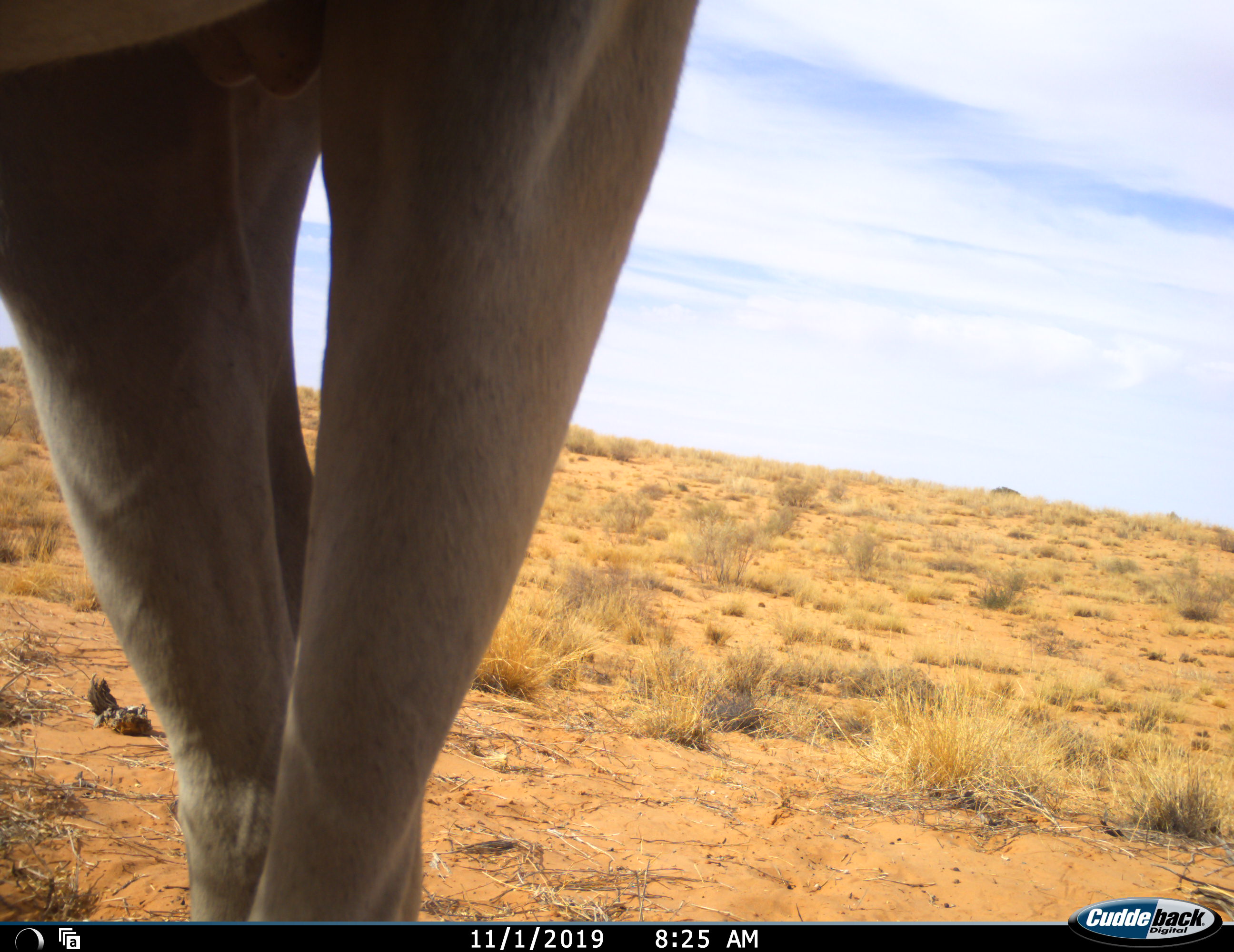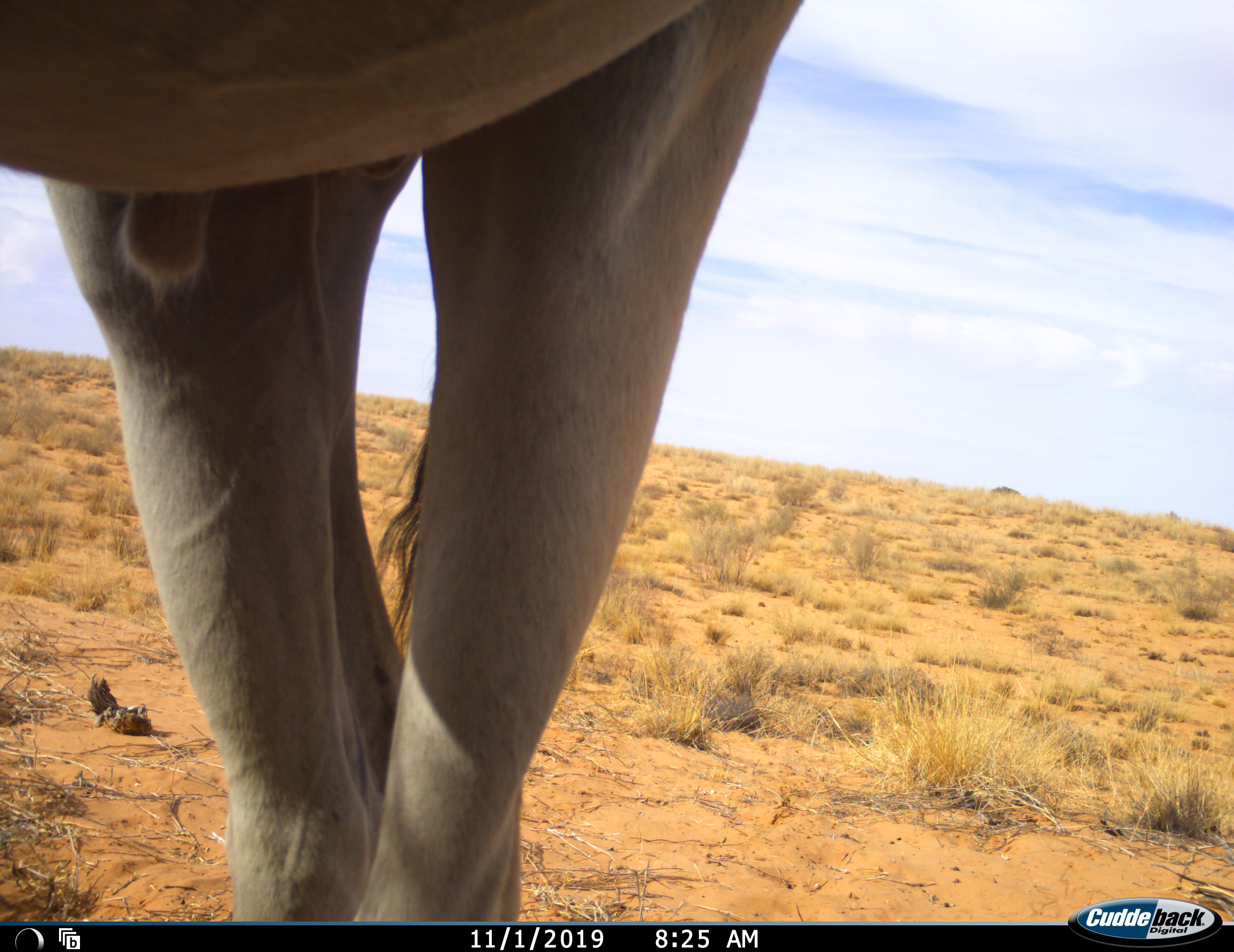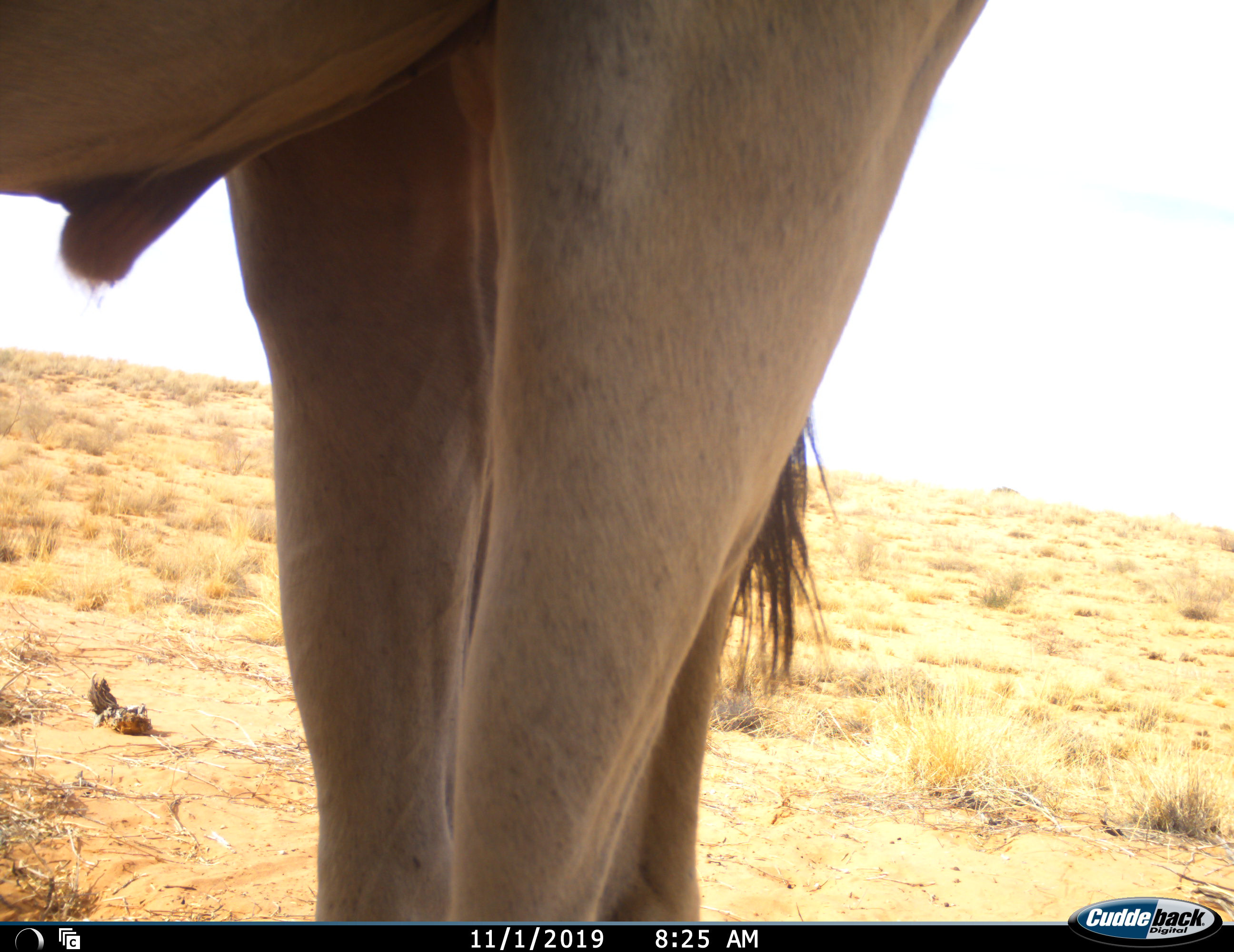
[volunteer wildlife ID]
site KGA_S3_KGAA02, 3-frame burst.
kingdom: Animalia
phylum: Chordata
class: Mammalia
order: Artiodactyla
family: Bovidae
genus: Tragelaphus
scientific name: Tragelaphus oryx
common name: eland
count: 1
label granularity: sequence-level